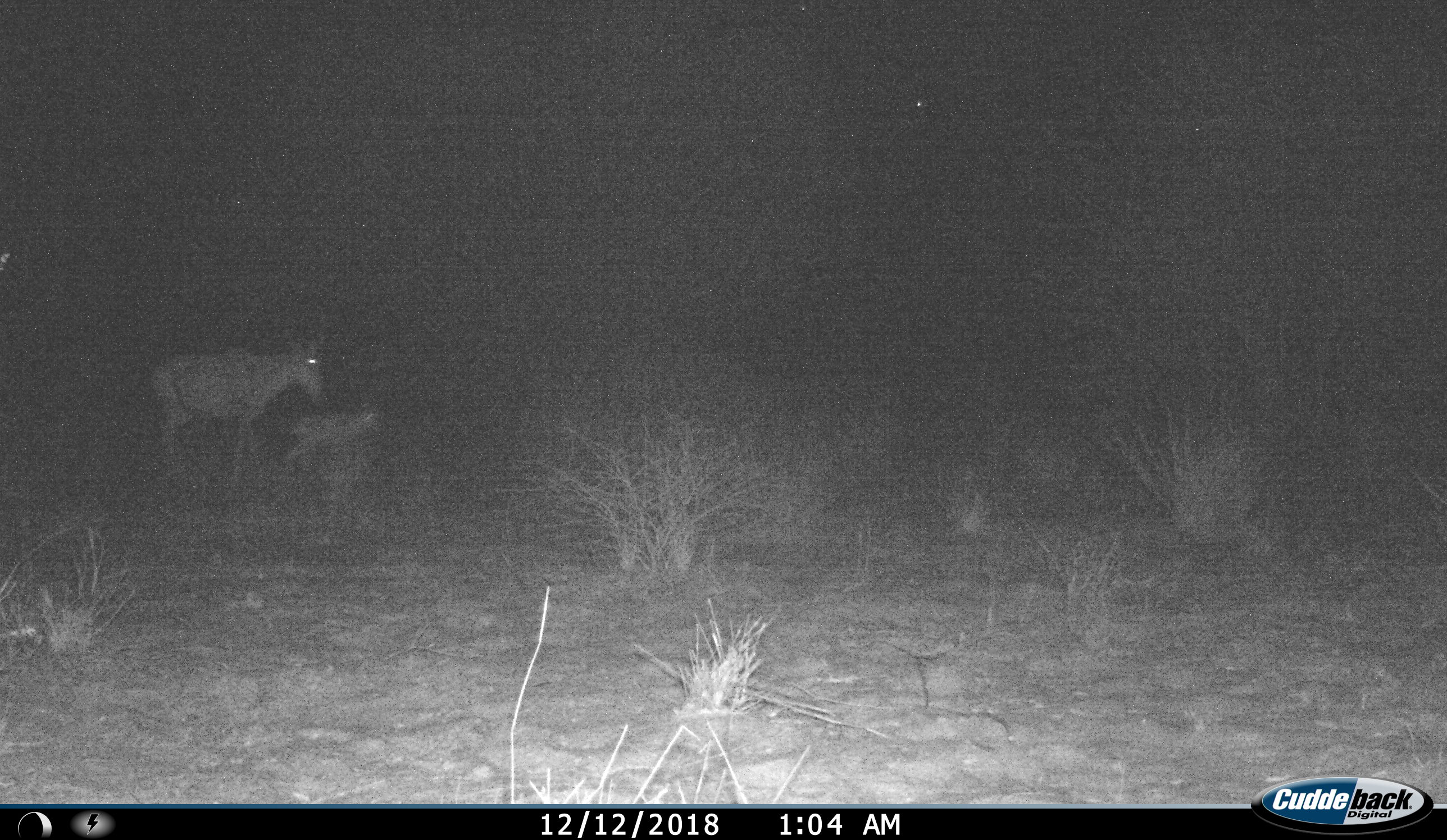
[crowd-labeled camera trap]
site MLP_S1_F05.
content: unidentified animal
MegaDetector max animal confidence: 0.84